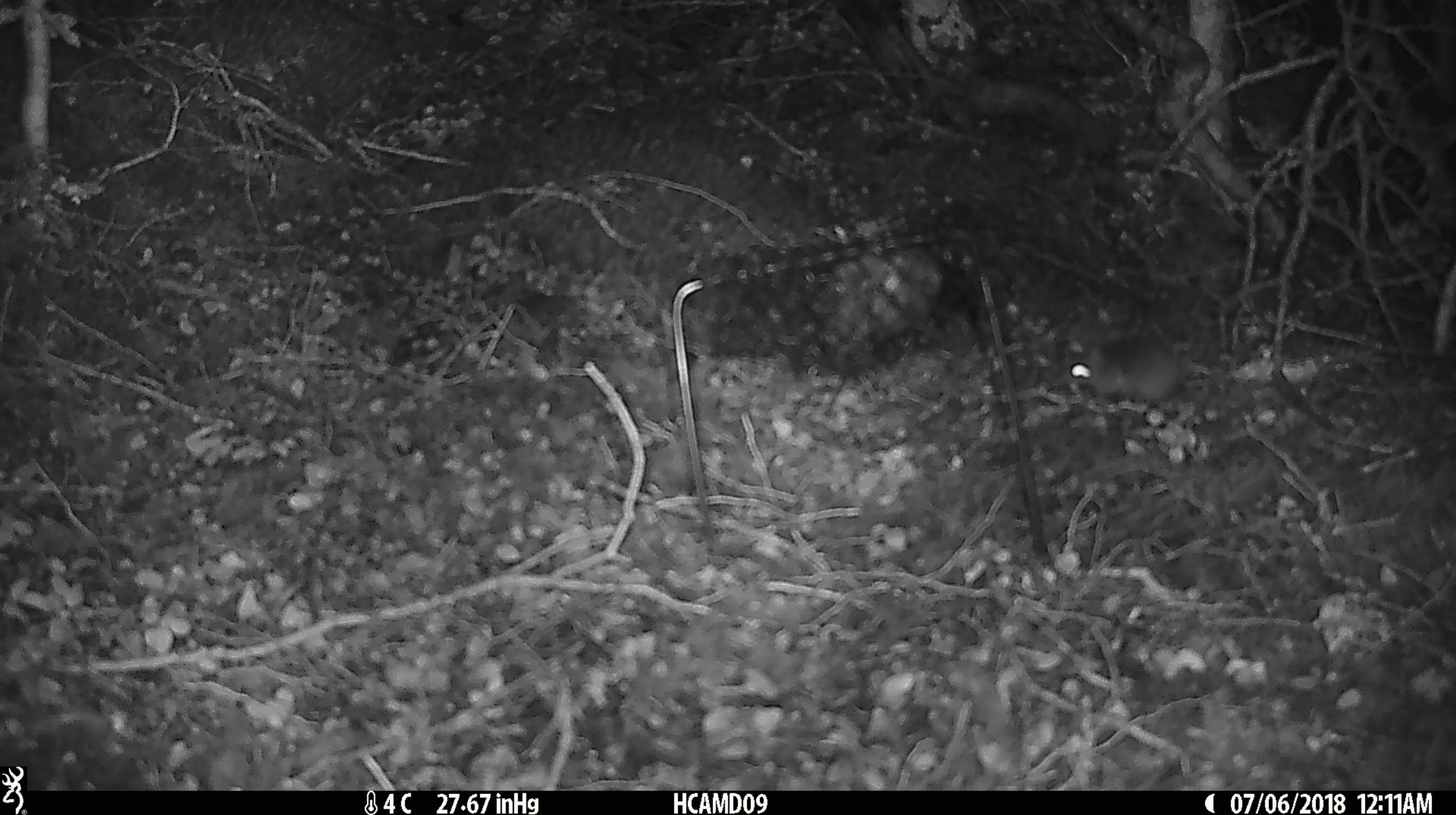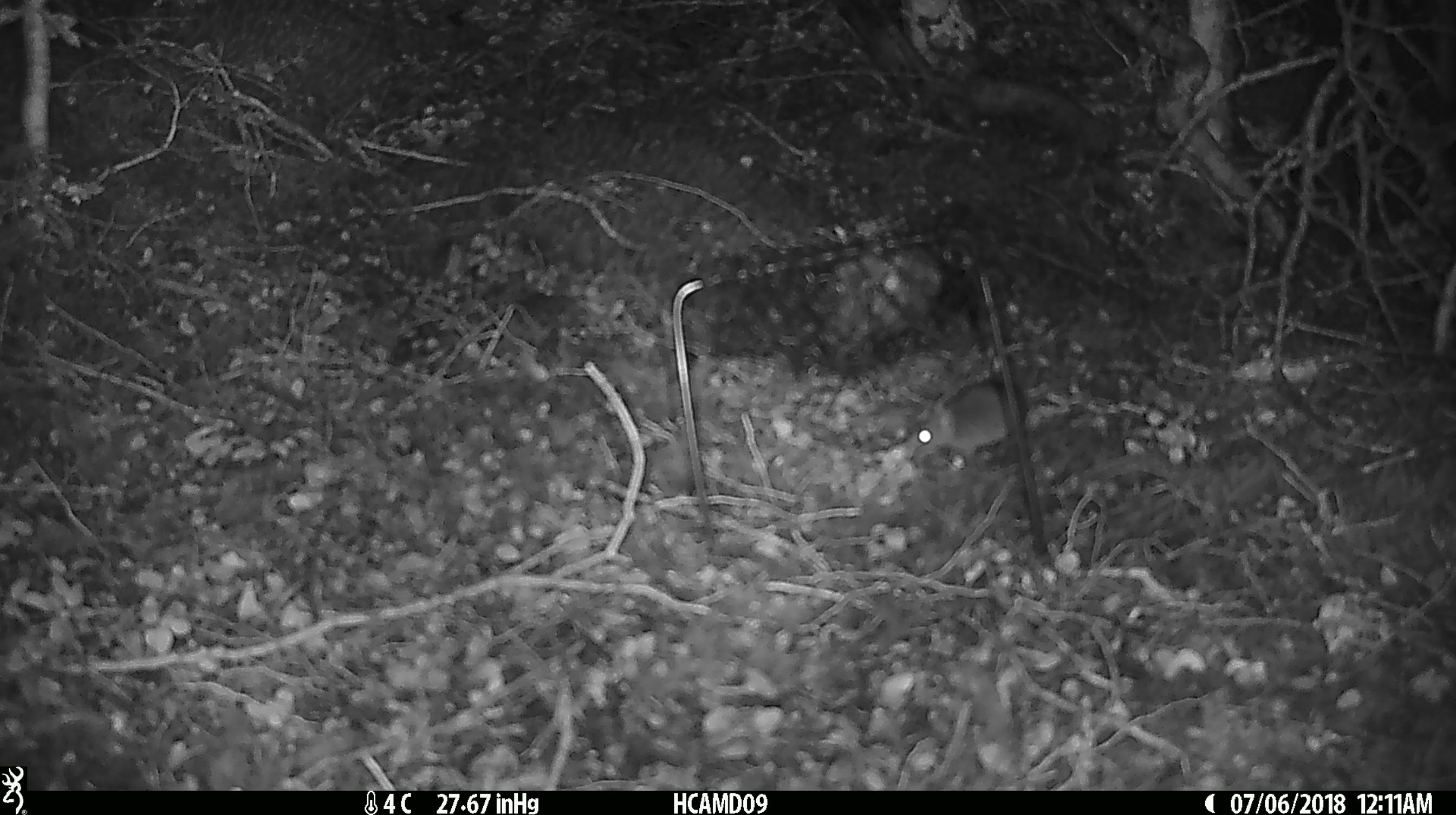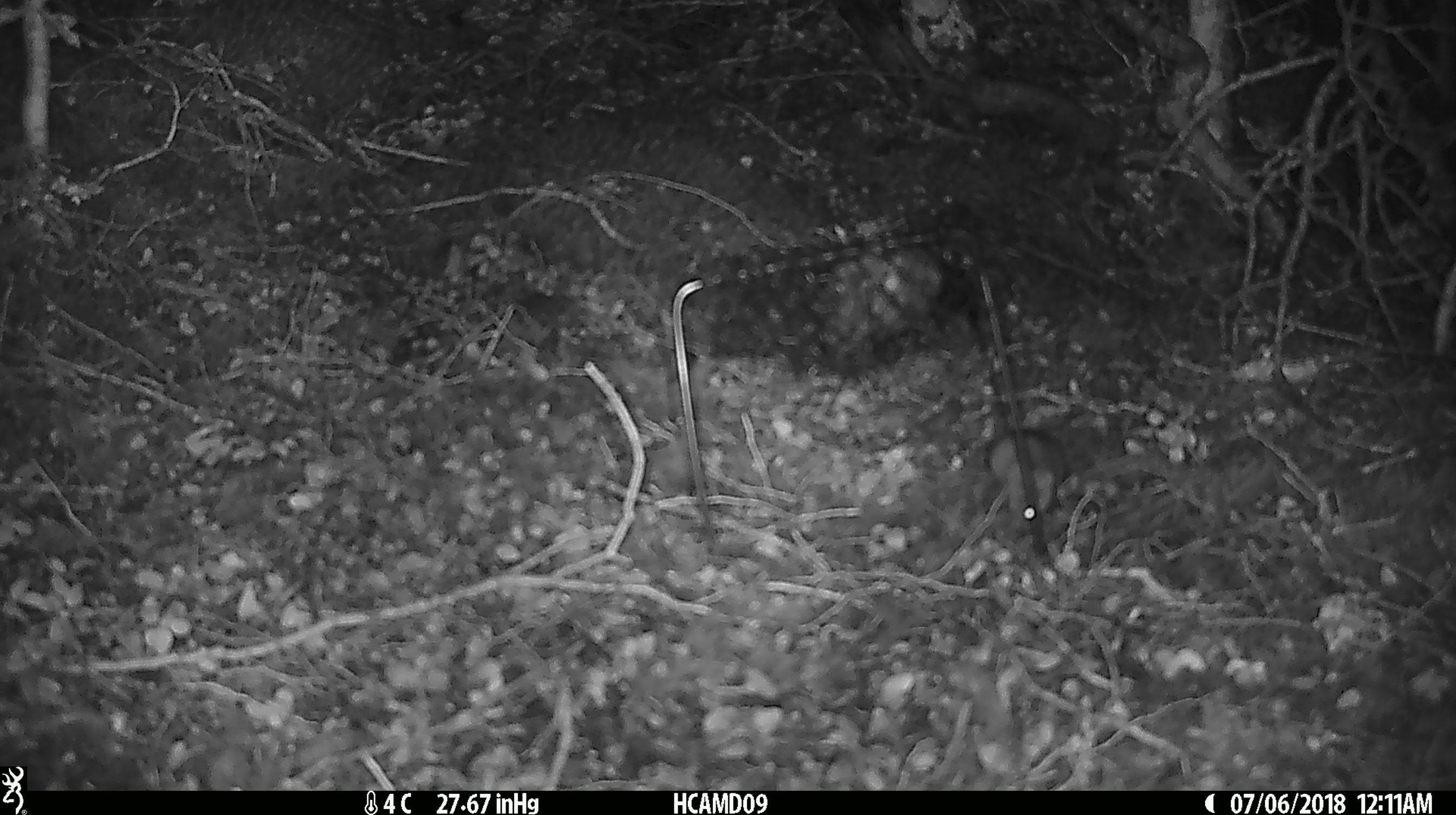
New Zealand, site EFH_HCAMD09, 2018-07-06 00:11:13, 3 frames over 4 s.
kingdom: Animalia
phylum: Chordata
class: Mammalia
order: Rodentia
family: Muridae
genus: Mus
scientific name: Mus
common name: mouse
Mouse (Mus).